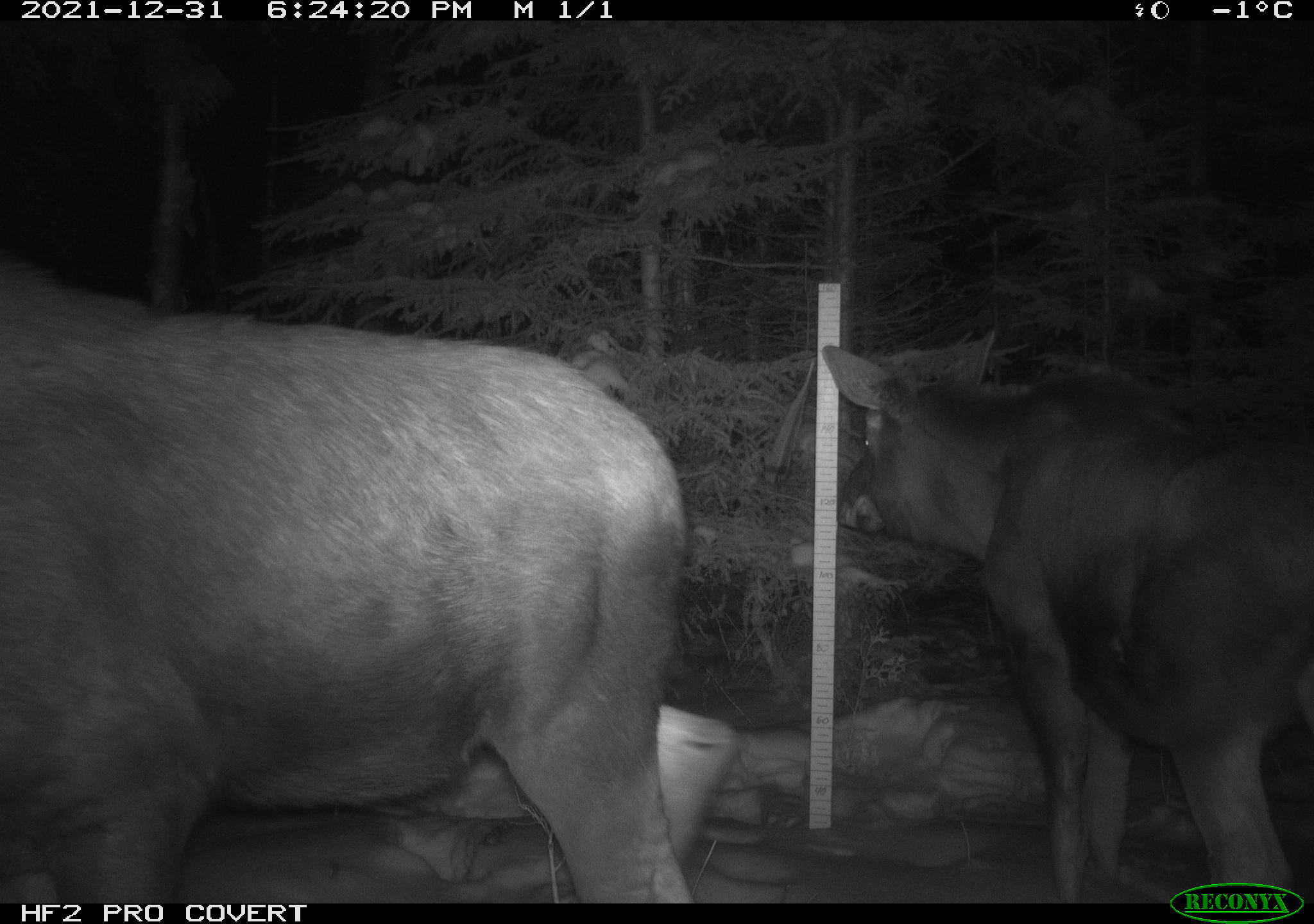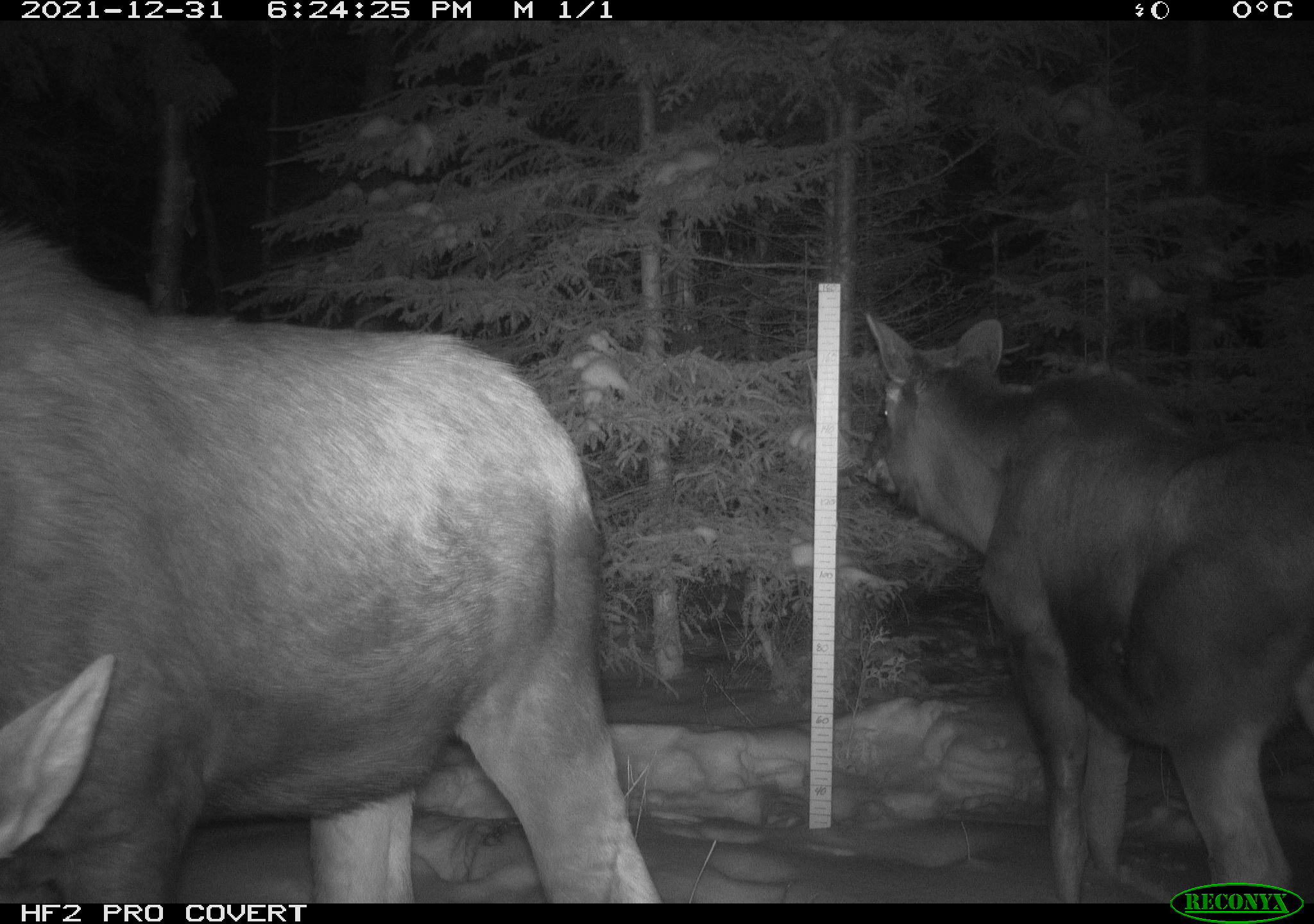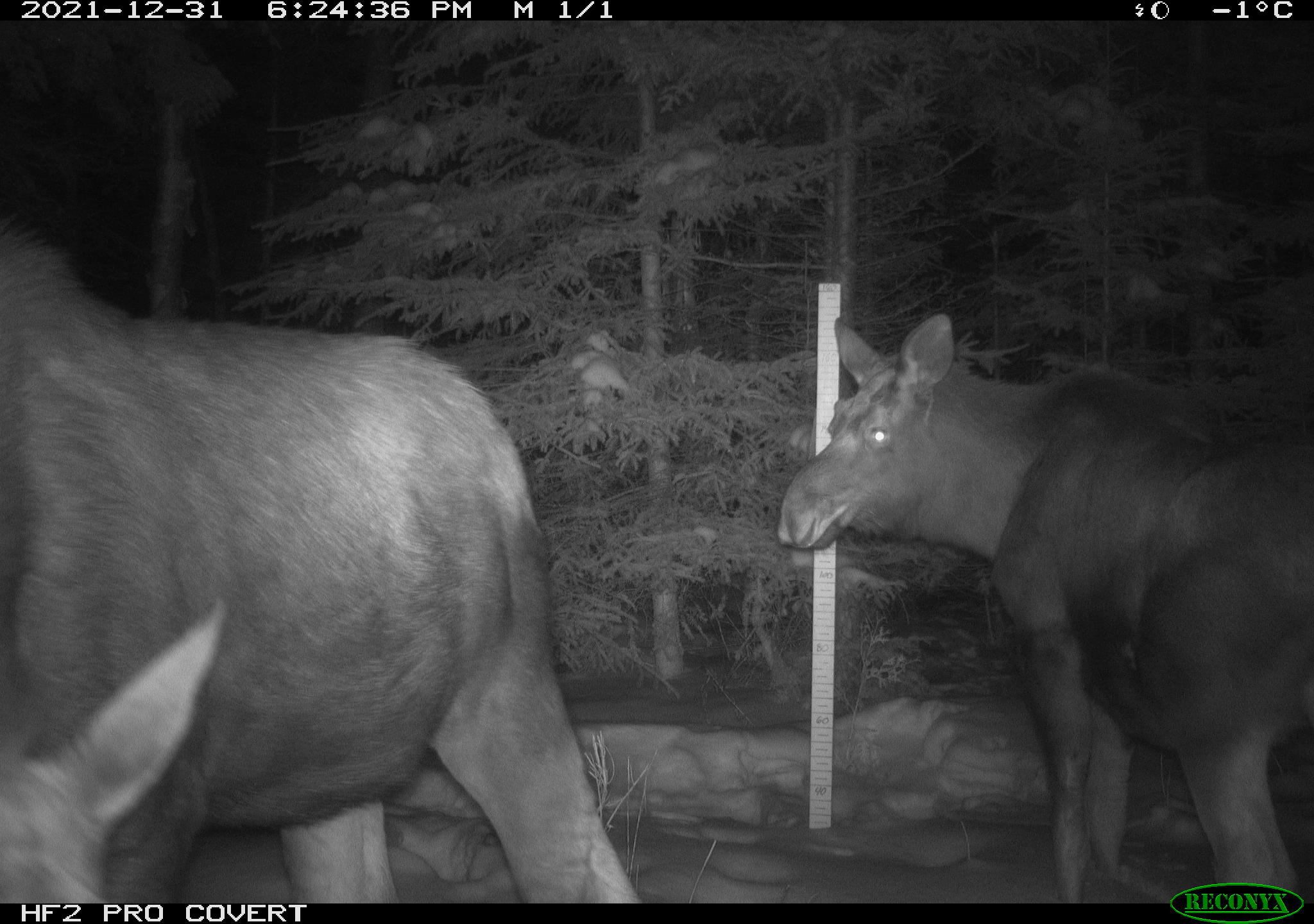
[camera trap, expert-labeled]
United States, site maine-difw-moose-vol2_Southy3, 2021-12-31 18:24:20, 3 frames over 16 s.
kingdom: Animalia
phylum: Chordata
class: Mammalia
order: Artiodactyla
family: Cervidae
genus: Alces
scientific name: Alces alces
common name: moose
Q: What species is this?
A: Moose (Alces alces).